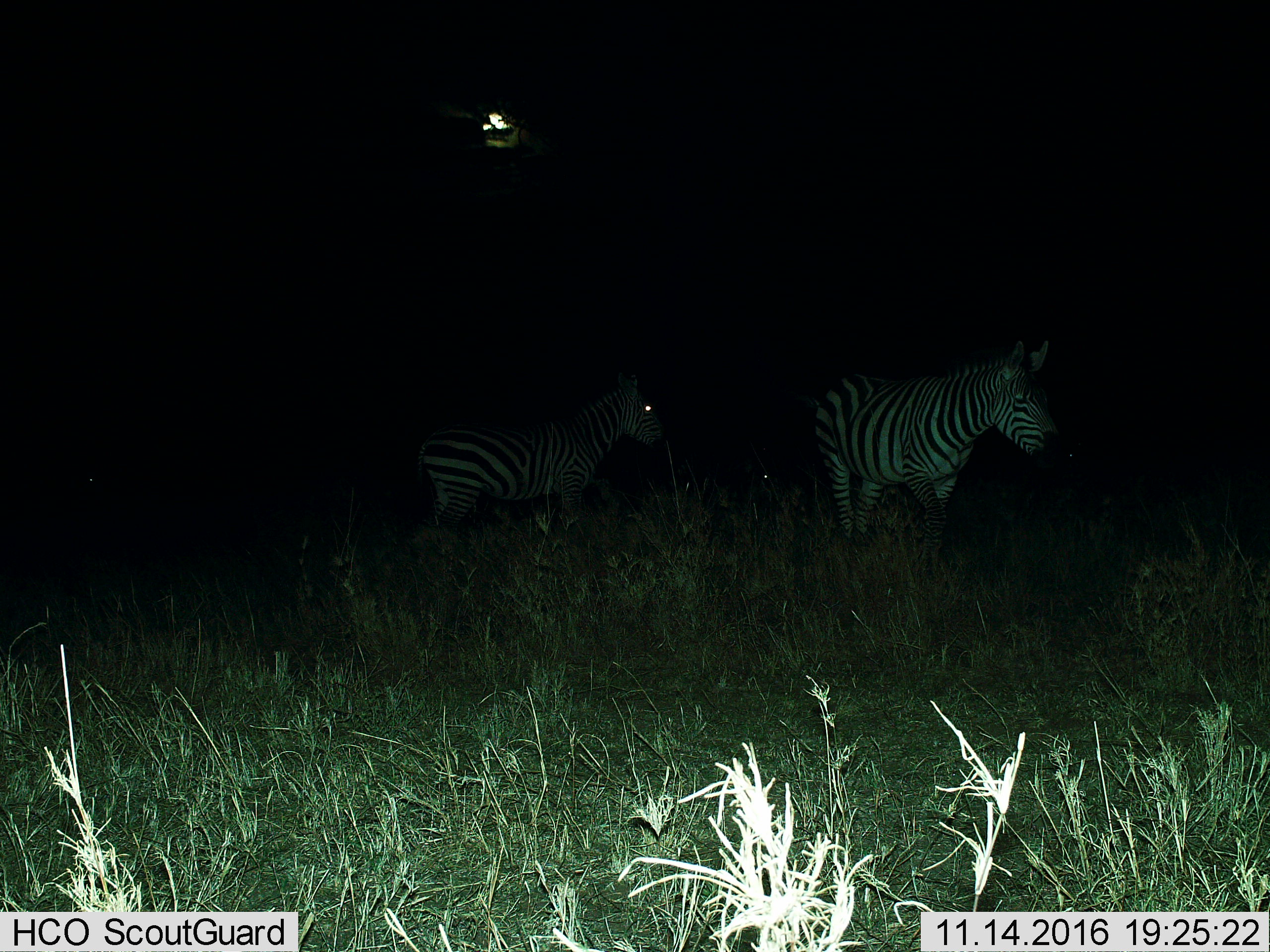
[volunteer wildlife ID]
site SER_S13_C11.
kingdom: Animalia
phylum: Chordata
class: Mammalia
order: Perissodactyla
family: Equidae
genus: Equus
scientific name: Equus quagga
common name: plains zebra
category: zebraplains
Zebraplains (plains zebra) (Equus quagga), count 2. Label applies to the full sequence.